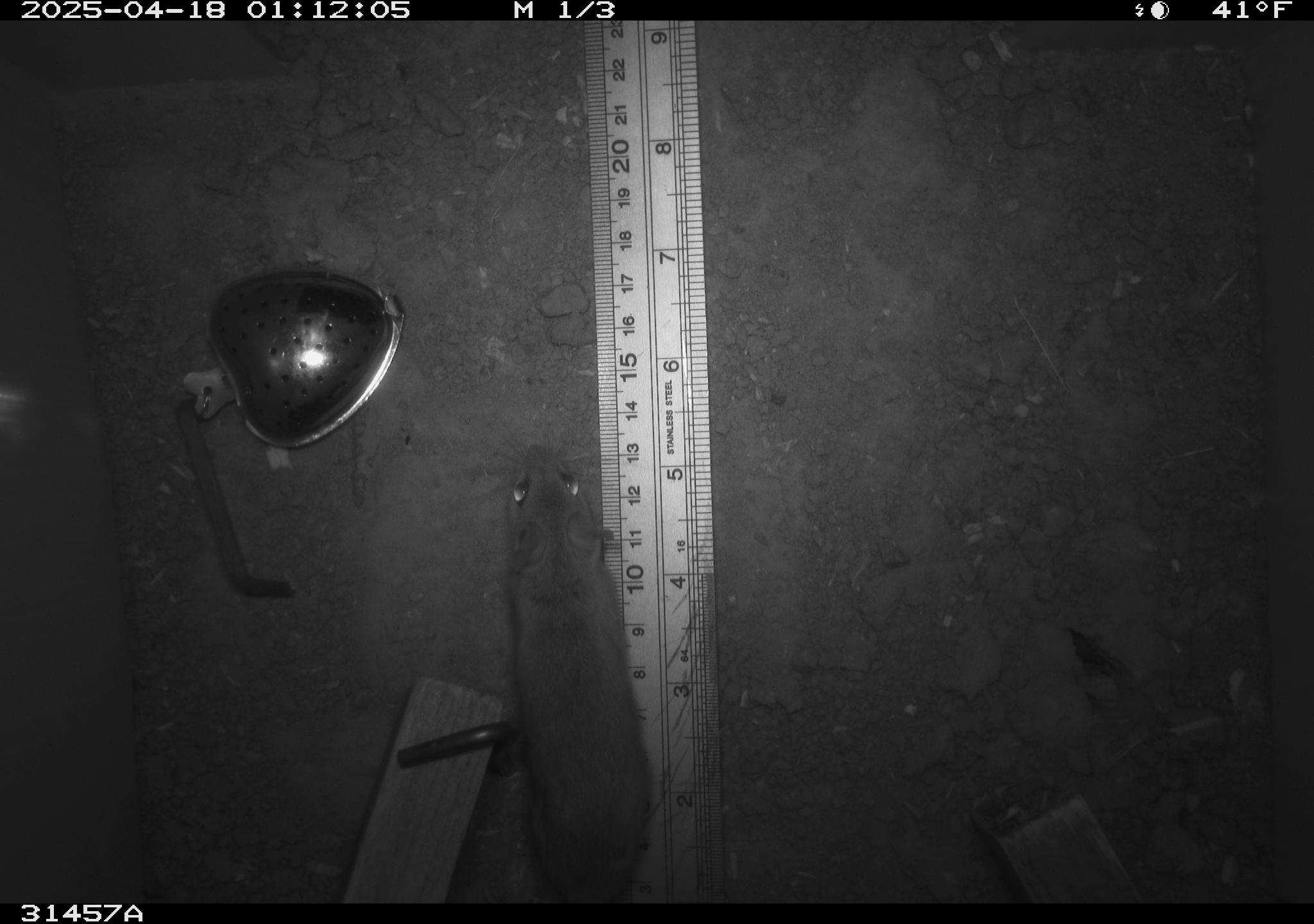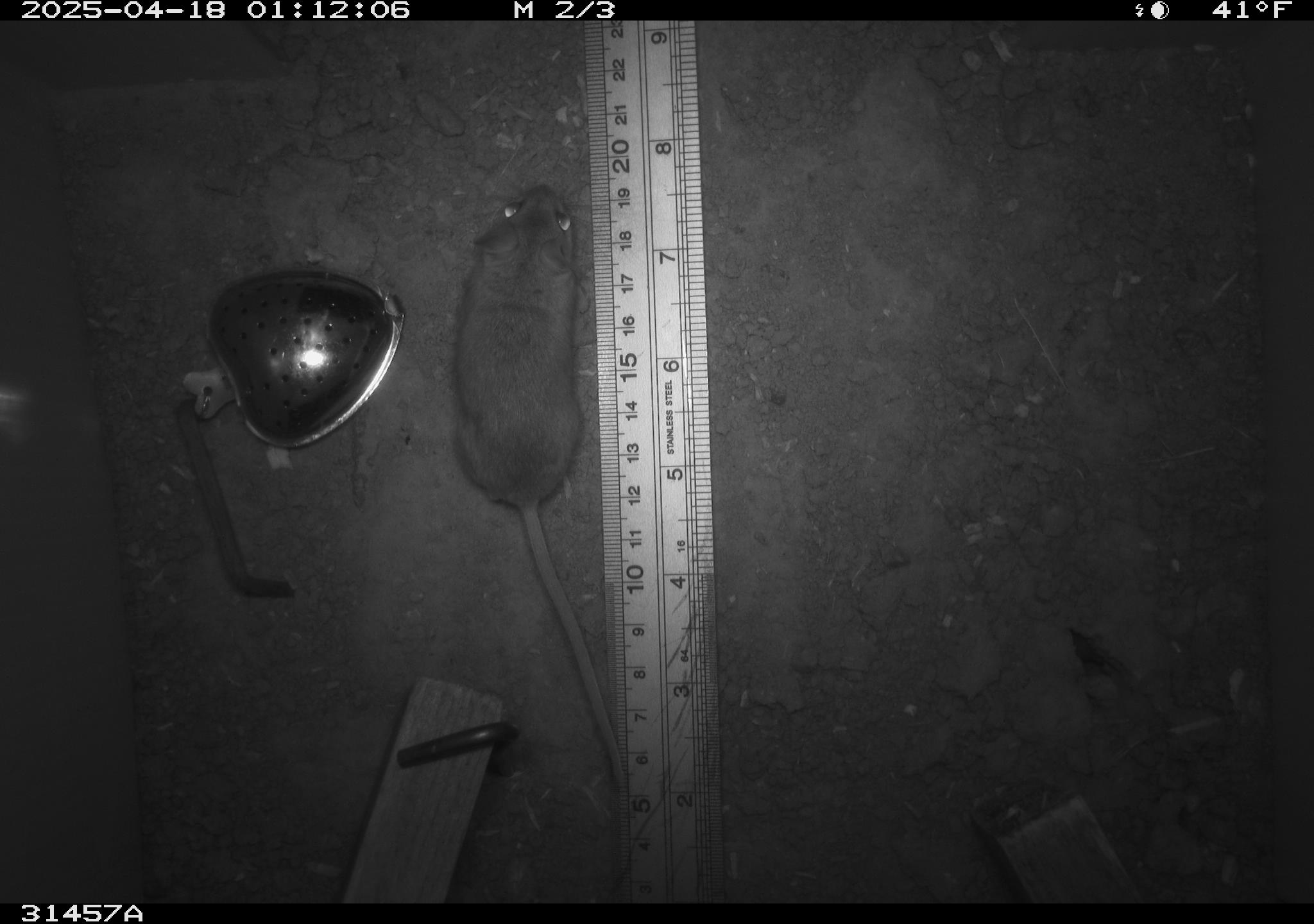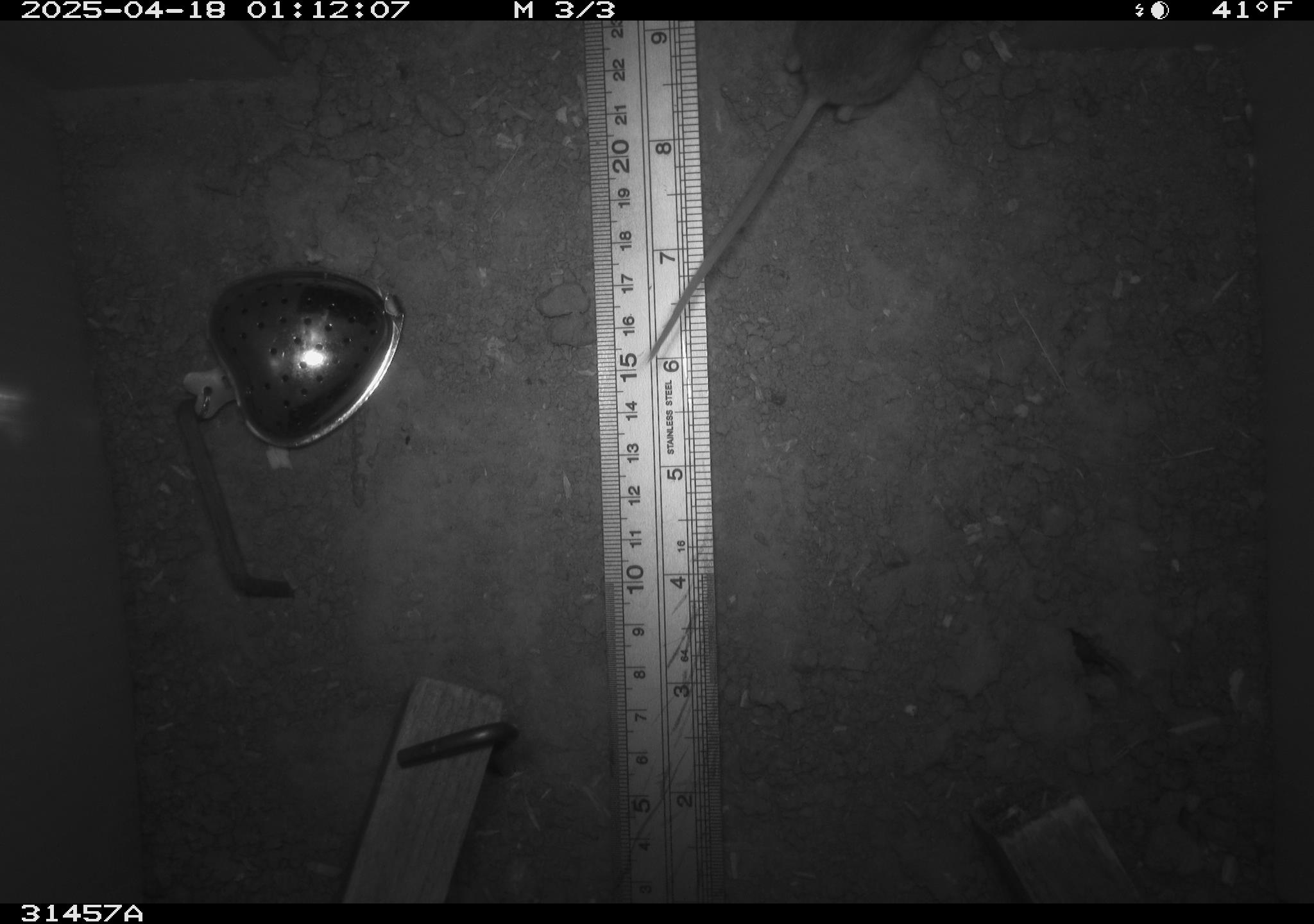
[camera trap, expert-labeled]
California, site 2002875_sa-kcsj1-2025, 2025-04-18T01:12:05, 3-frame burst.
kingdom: Animalia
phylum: Chordata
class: Mammalia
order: Rodentia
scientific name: Rodentia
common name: rodent